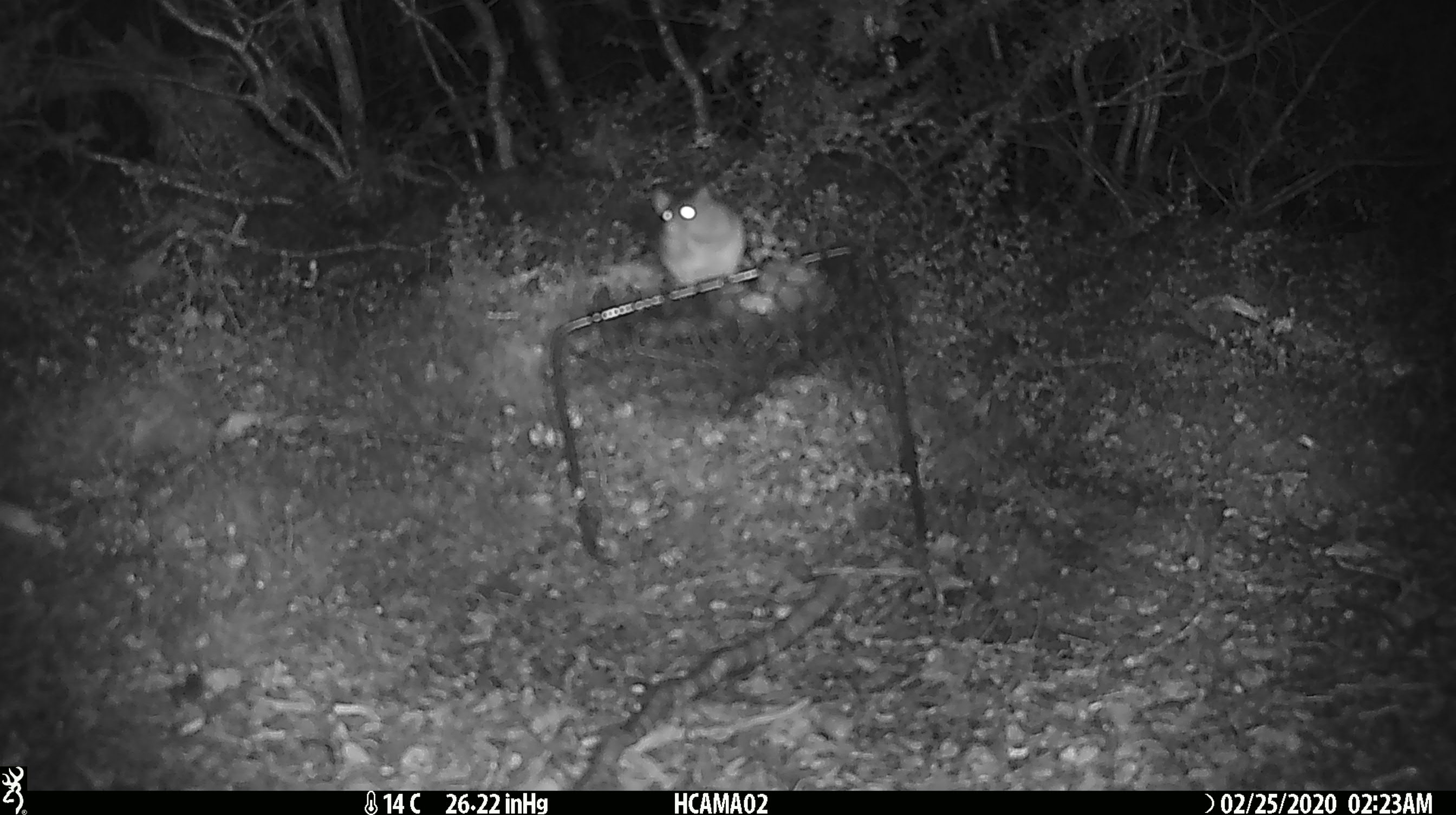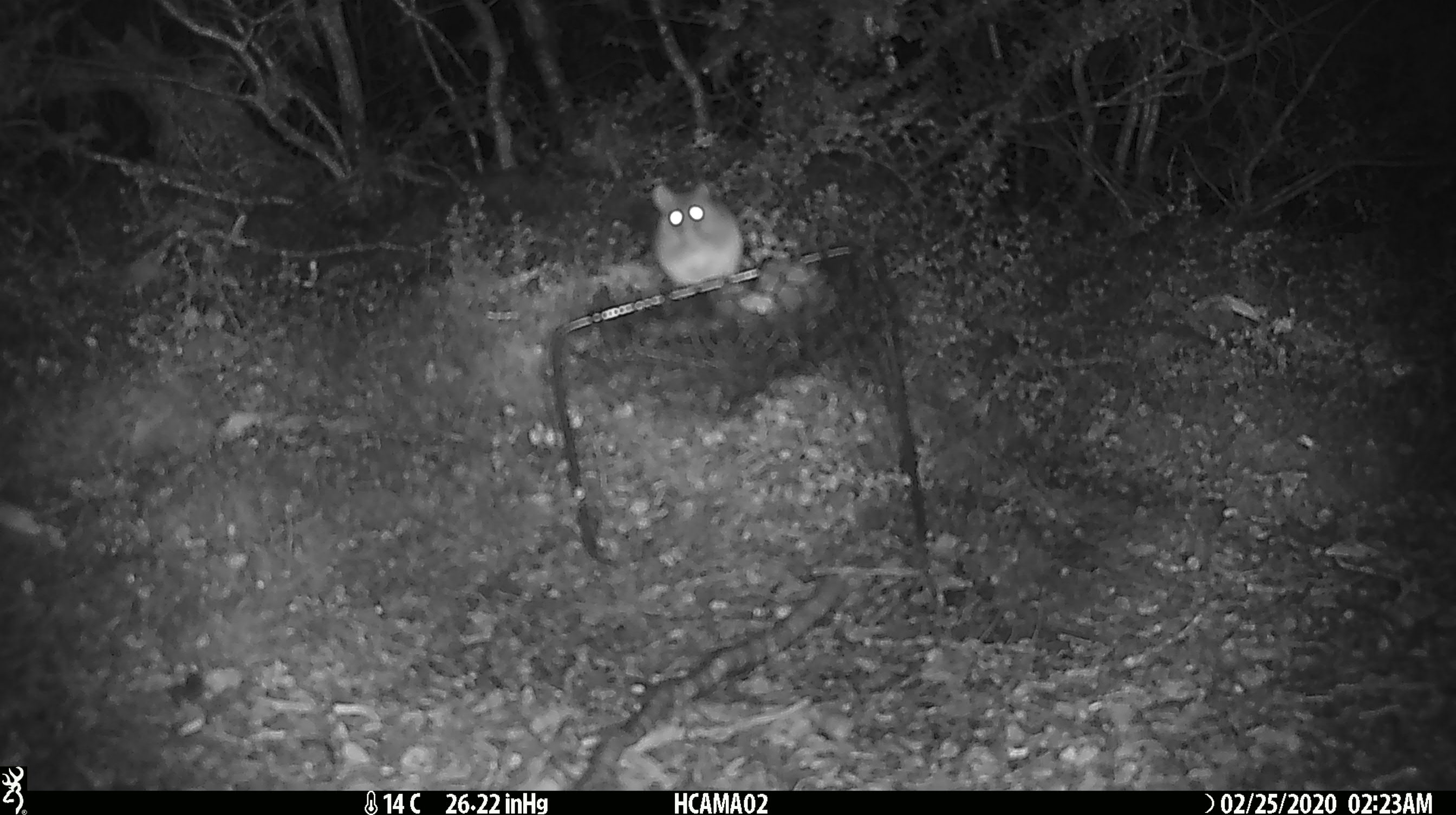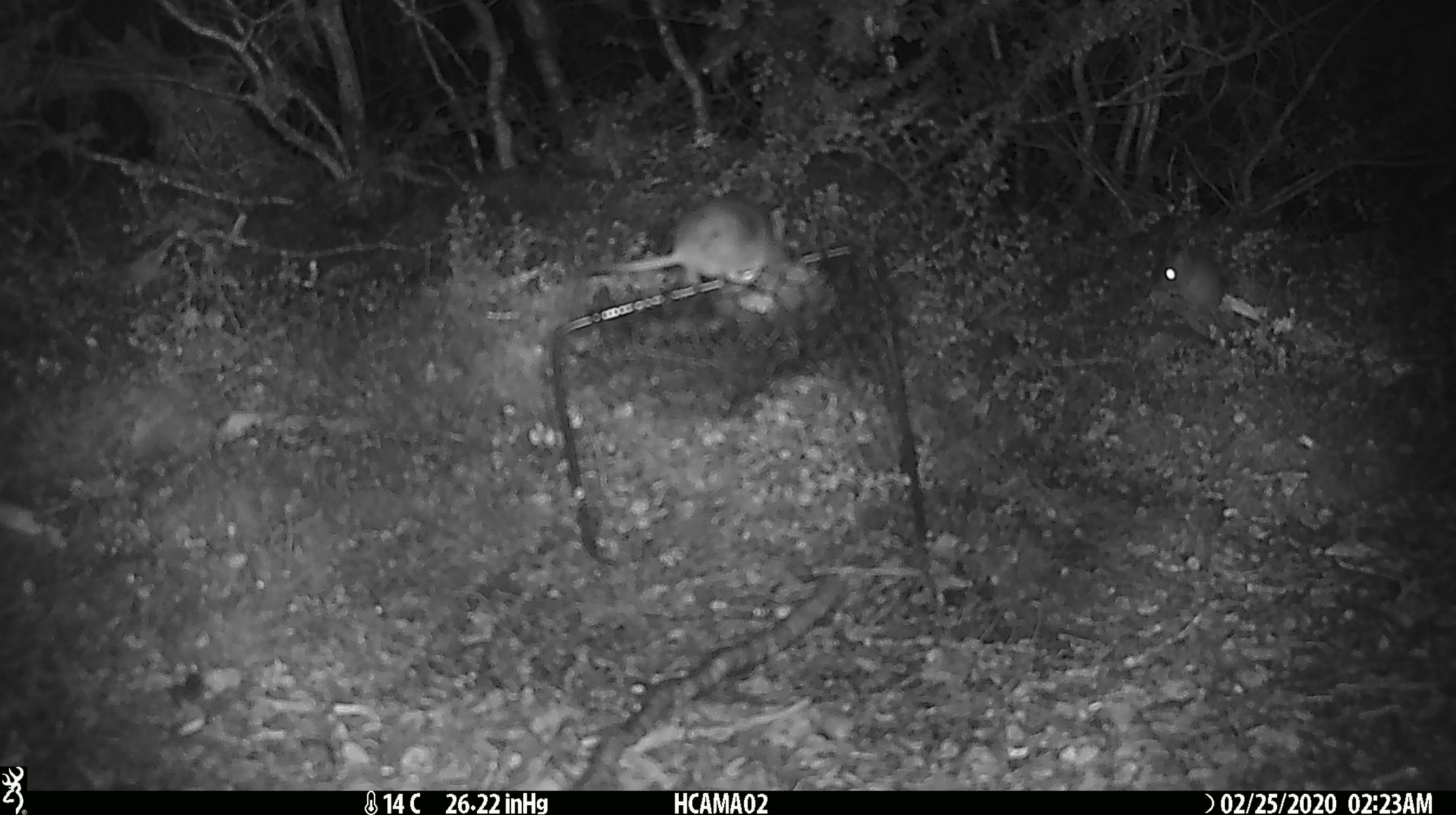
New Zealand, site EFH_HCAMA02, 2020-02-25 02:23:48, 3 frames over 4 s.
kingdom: Animalia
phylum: Chordata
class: Mammalia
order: Rodentia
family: Muridae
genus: Mus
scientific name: Mus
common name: mouse